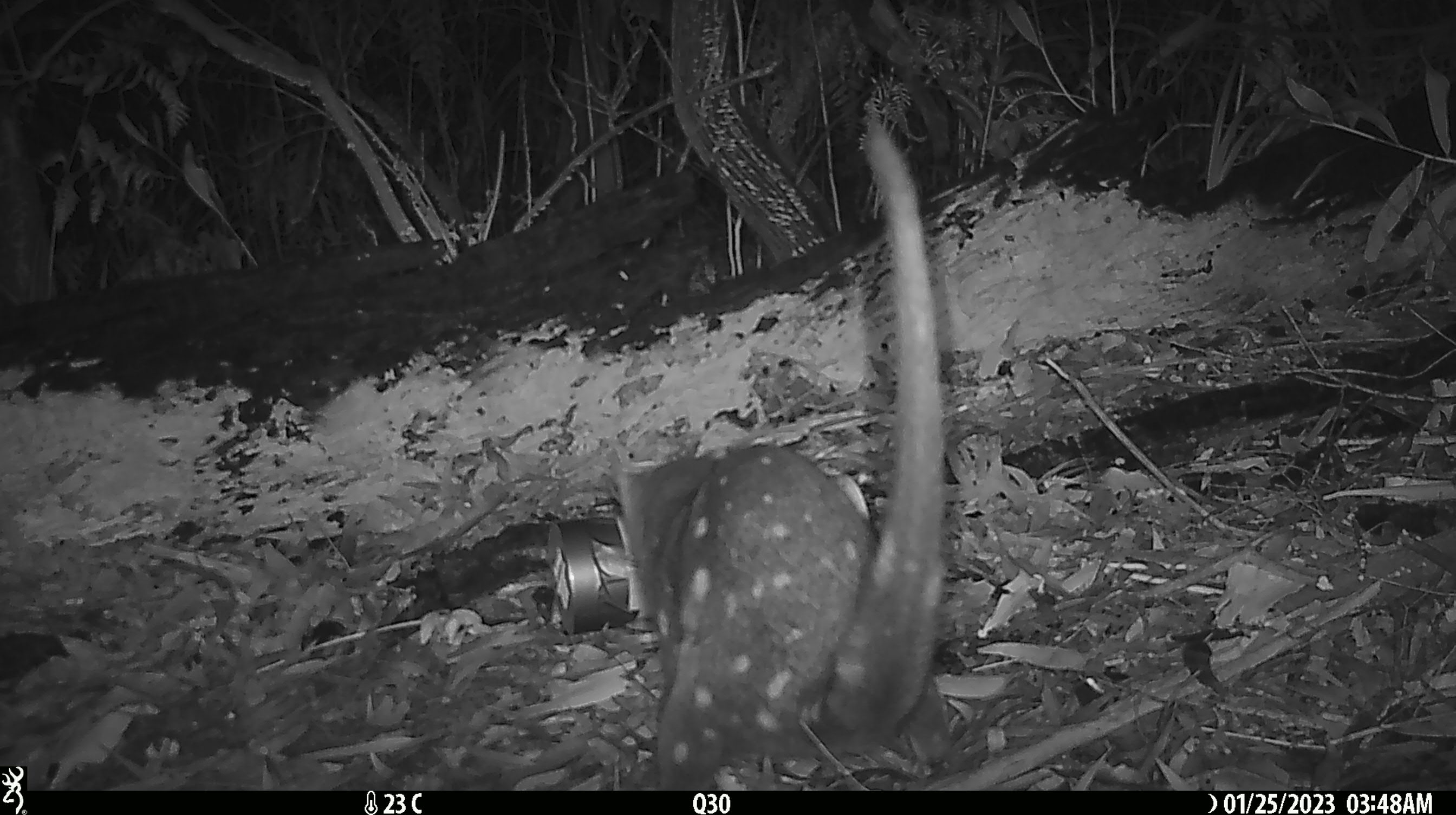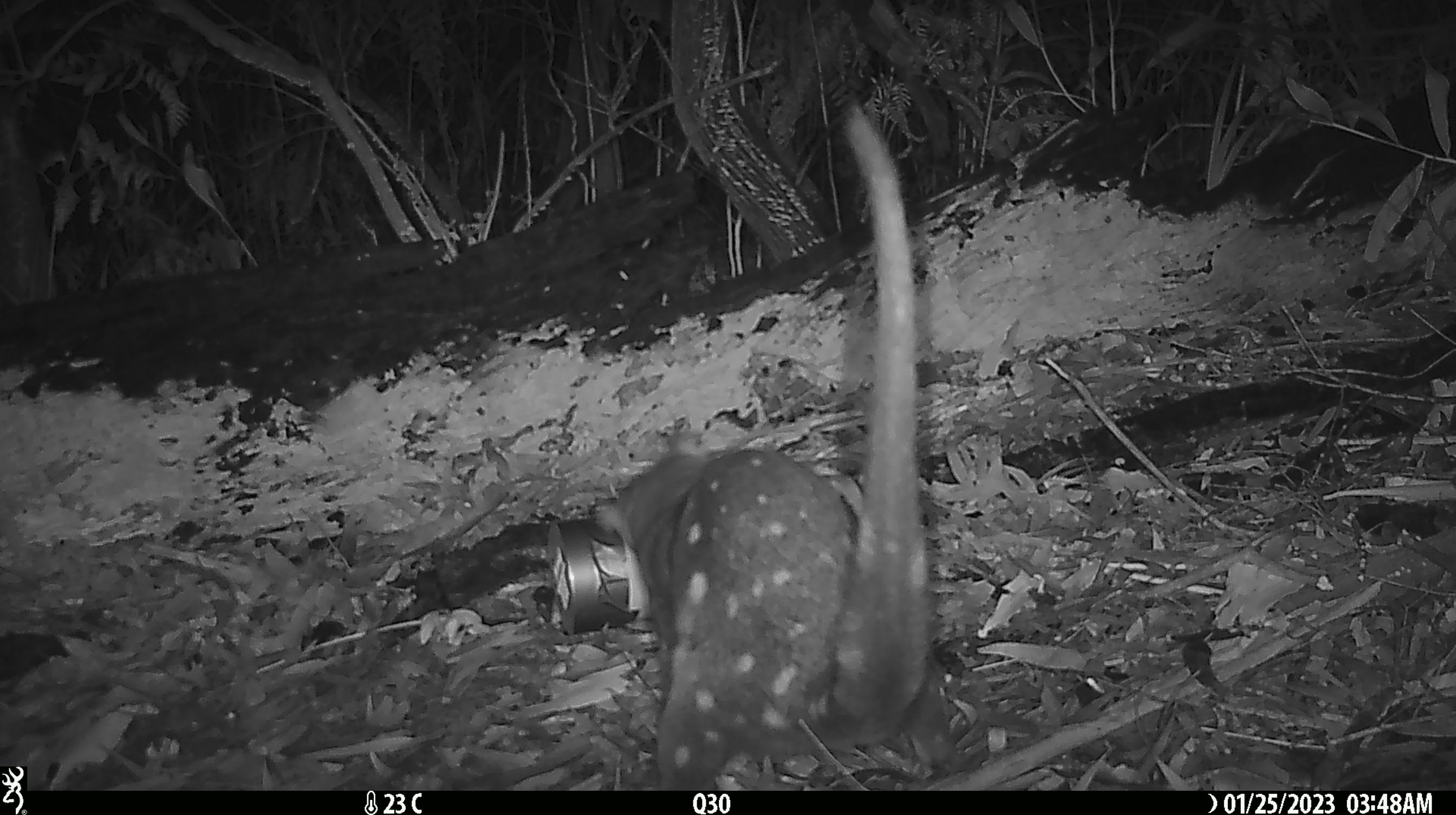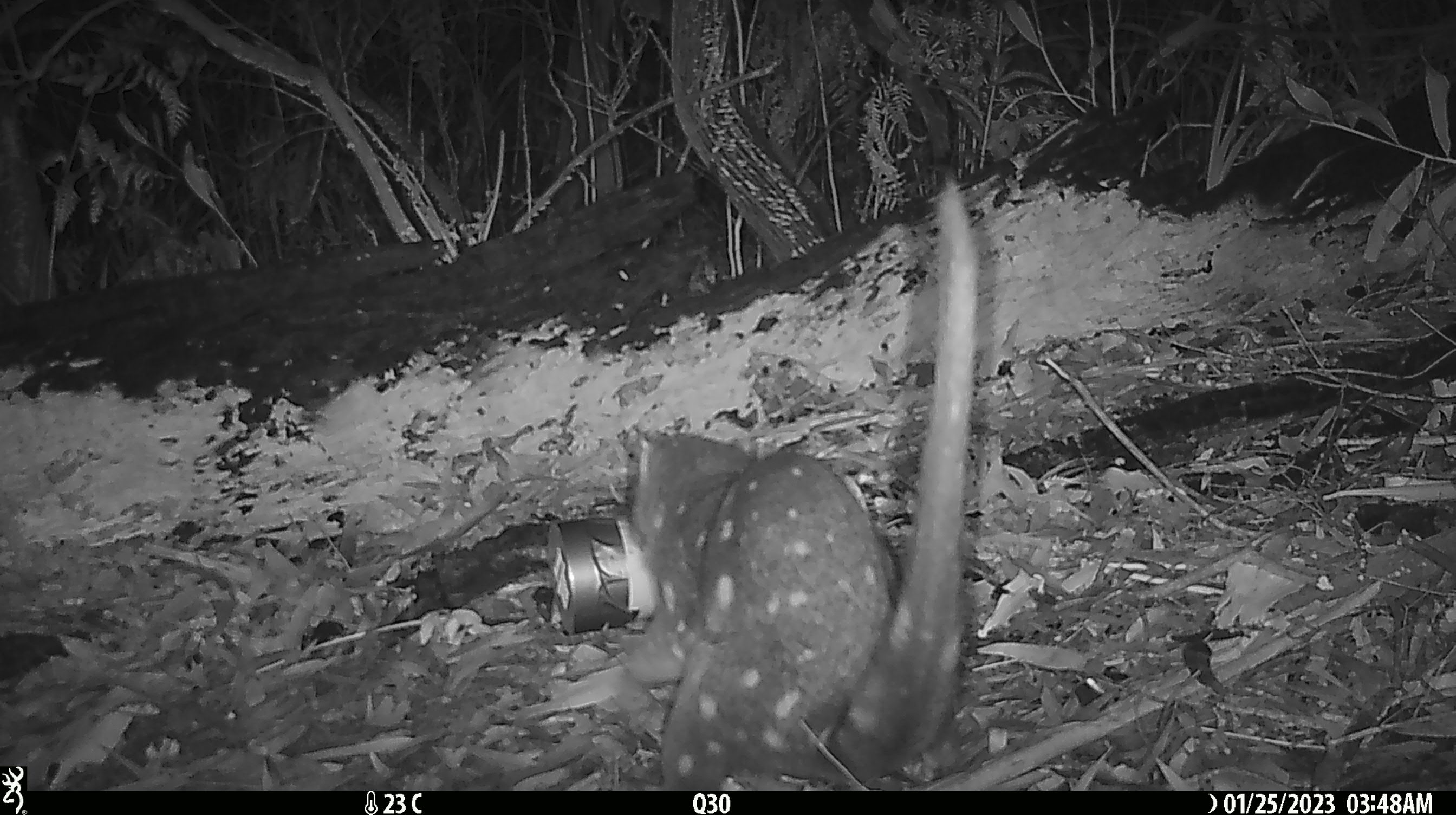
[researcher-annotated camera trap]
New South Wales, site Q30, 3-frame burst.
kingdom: Animalia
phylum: Chordata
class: Mammalia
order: Dasyuromorphia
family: Dasyuridae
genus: Dasyurus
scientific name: Dasyurus maculatus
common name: spotted-tailed quoll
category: quoll